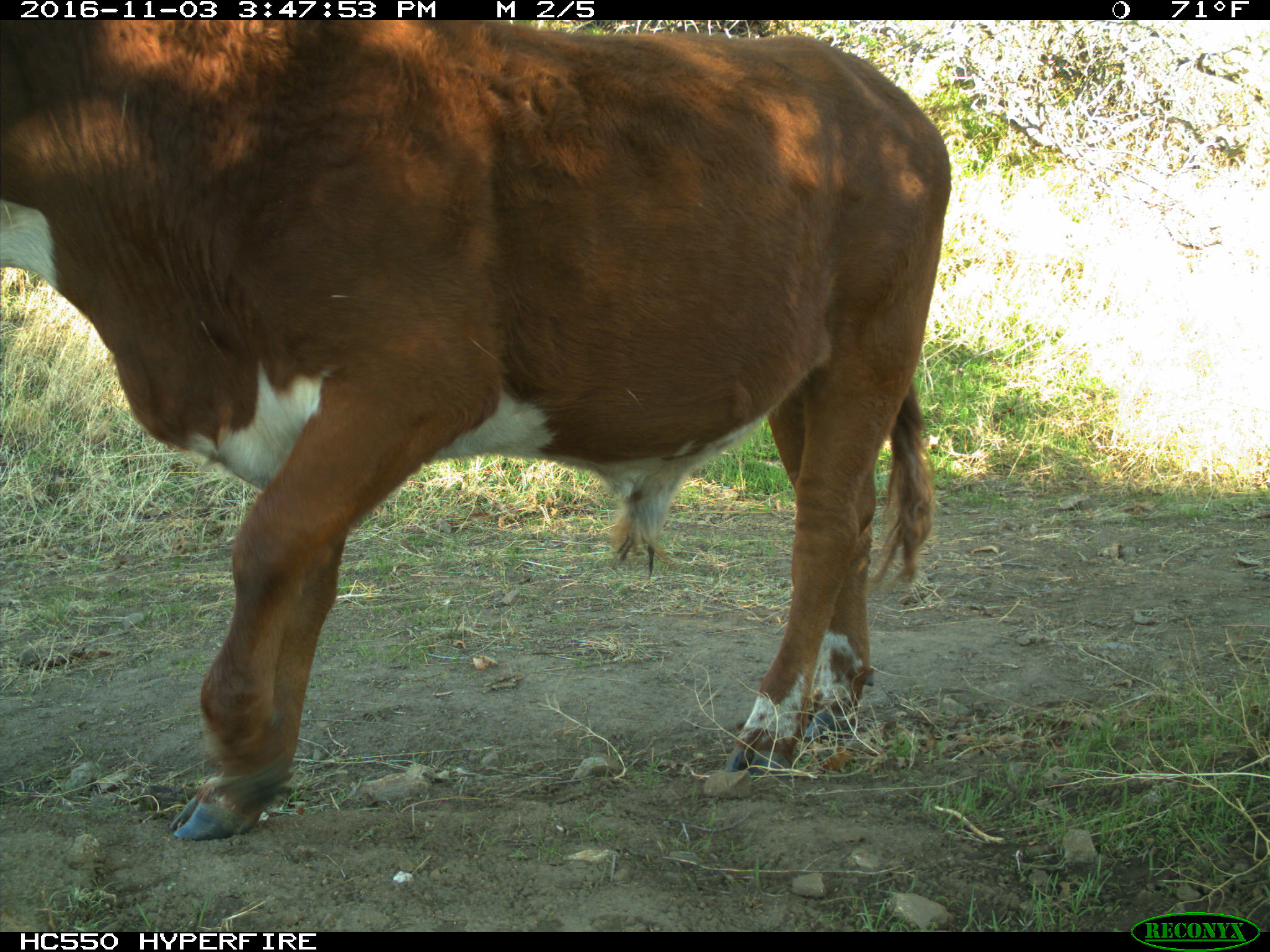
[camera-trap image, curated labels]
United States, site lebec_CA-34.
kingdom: Animalia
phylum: Chordata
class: Mammalia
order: Artiodactyla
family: Bovidae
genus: Bos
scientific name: Bos taurus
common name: domestic cow